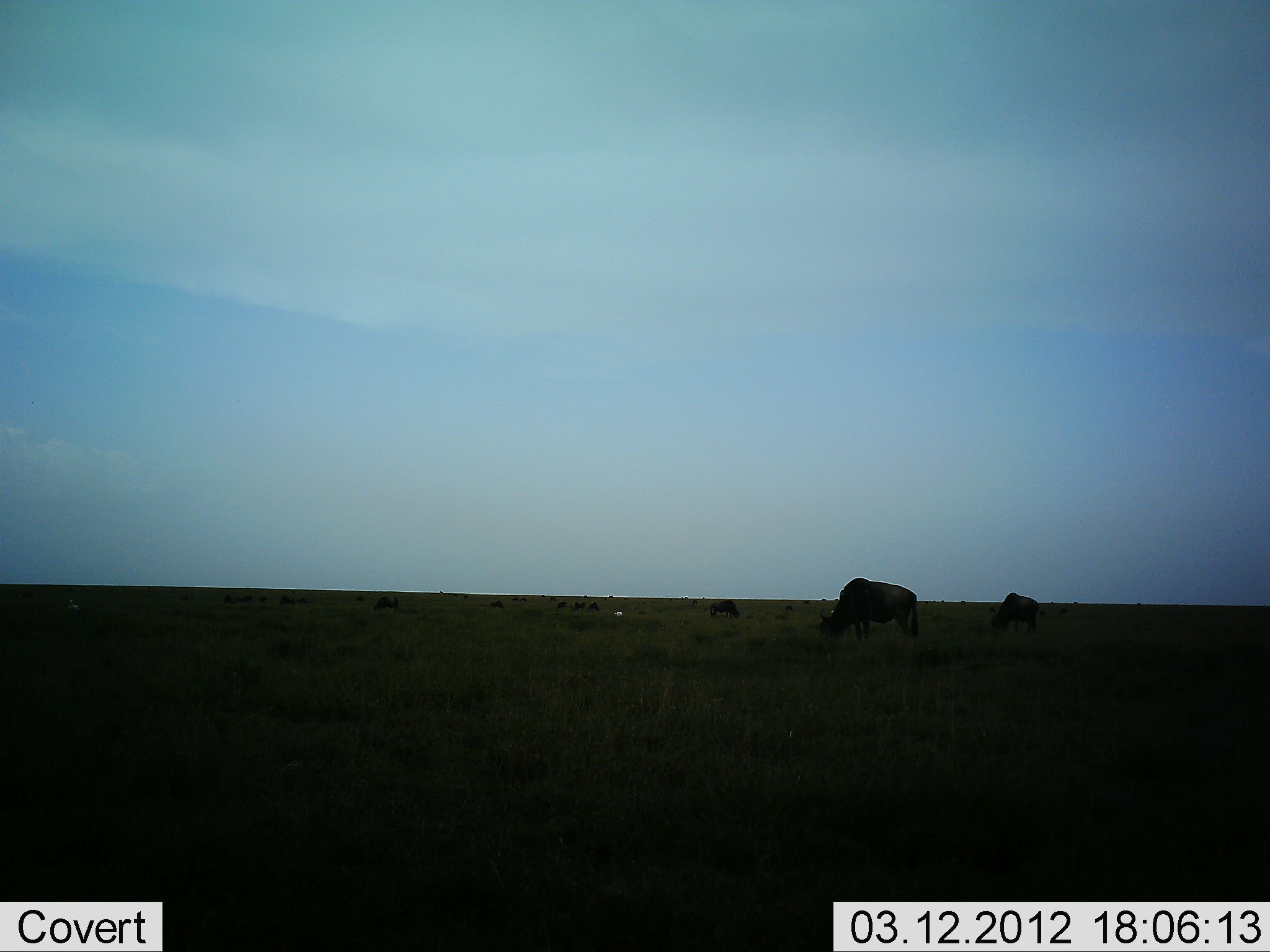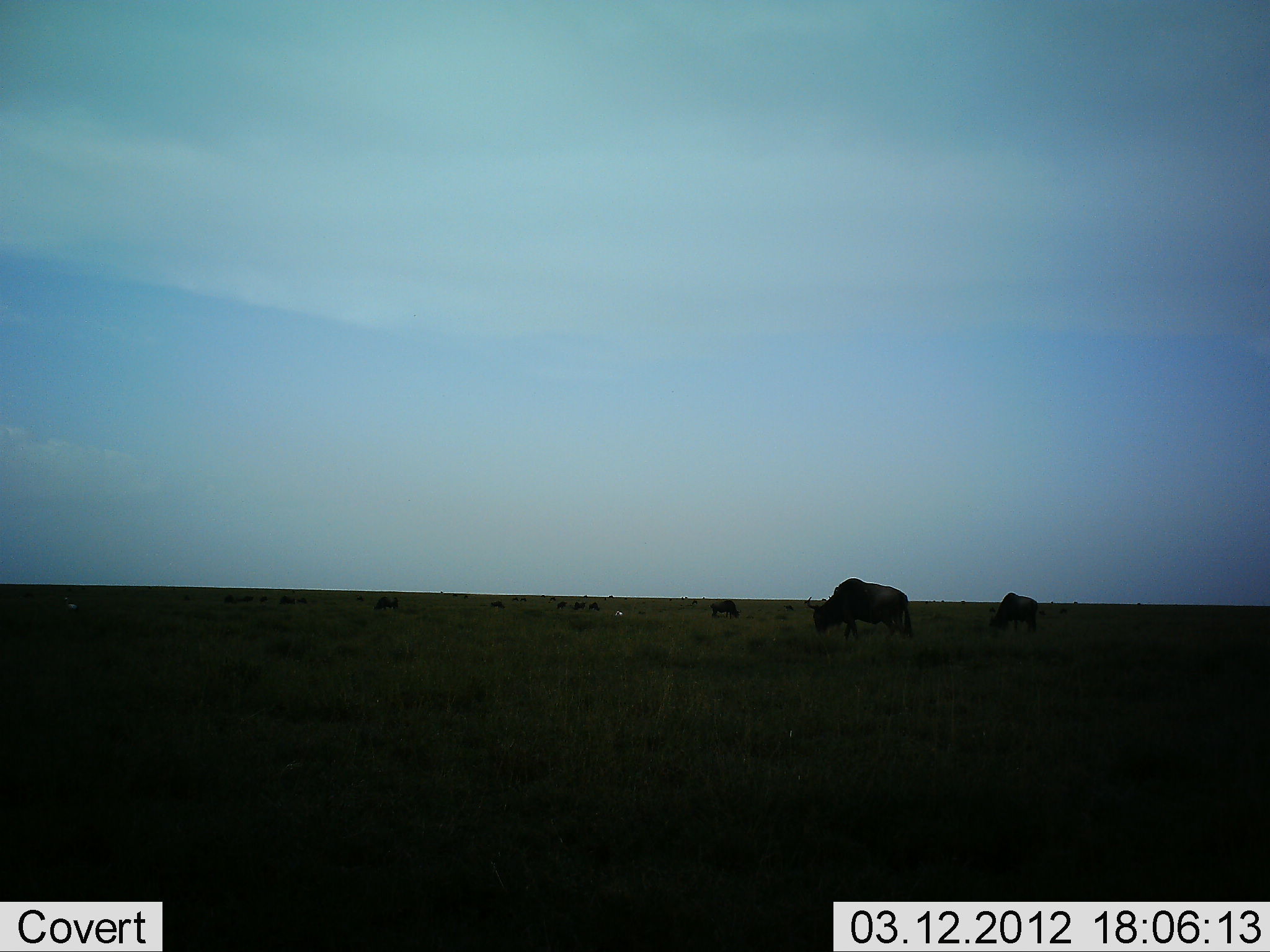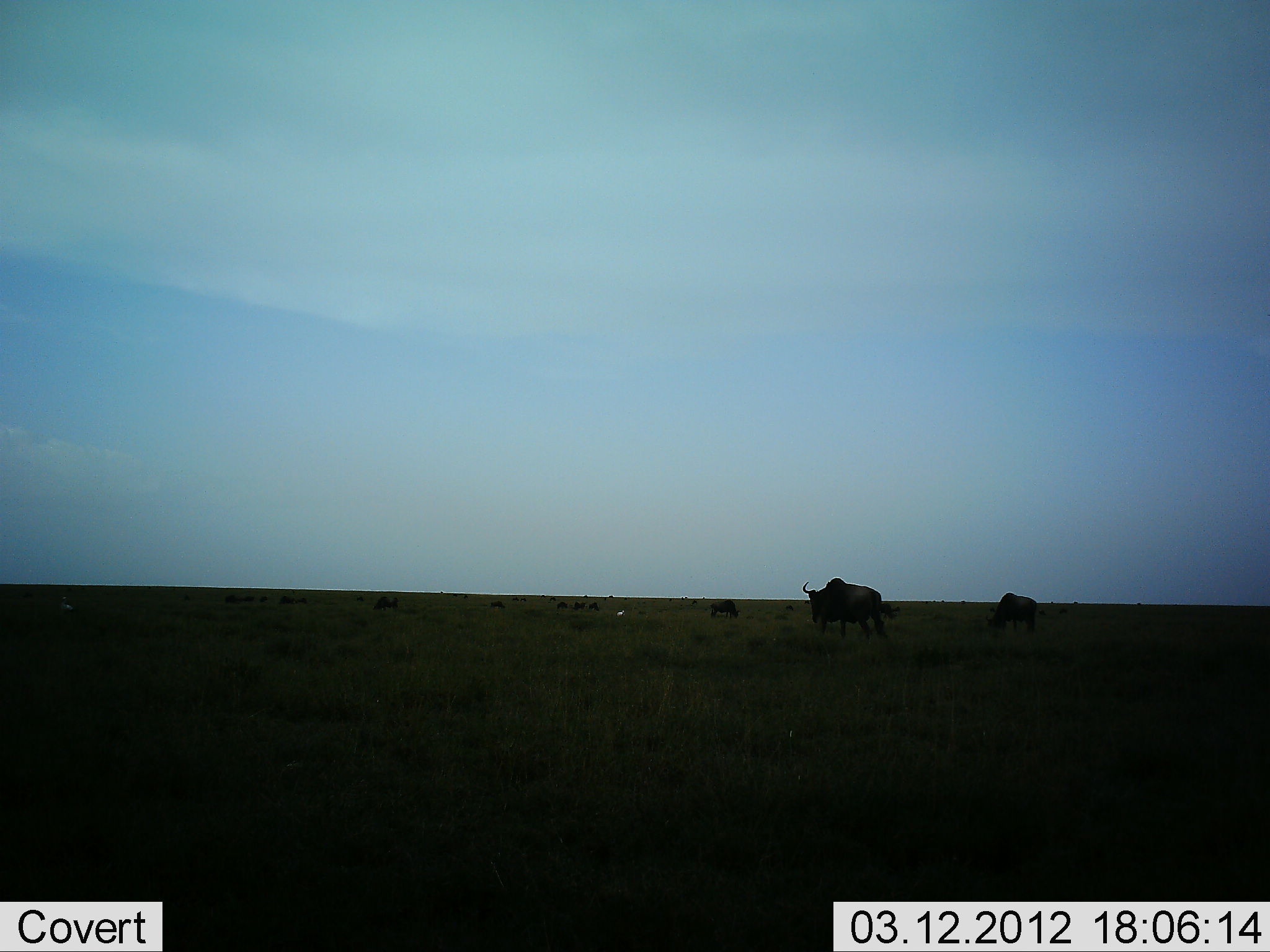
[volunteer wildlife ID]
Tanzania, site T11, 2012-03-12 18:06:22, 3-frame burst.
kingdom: Animalia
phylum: Chordata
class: Mammalia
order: Artiodactyla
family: Bovidae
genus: Connochaetes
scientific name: Connochaetes taurinus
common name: blue wildebeest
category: wildebeest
Wildebeest (blue wildebeest) (Connochaetes taurinus), count 3. Behavior (volunteer vote fractions): standing 38%, resting 5%, moving 14%, interacting 5%. Young present (vote fraction): 0%. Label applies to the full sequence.